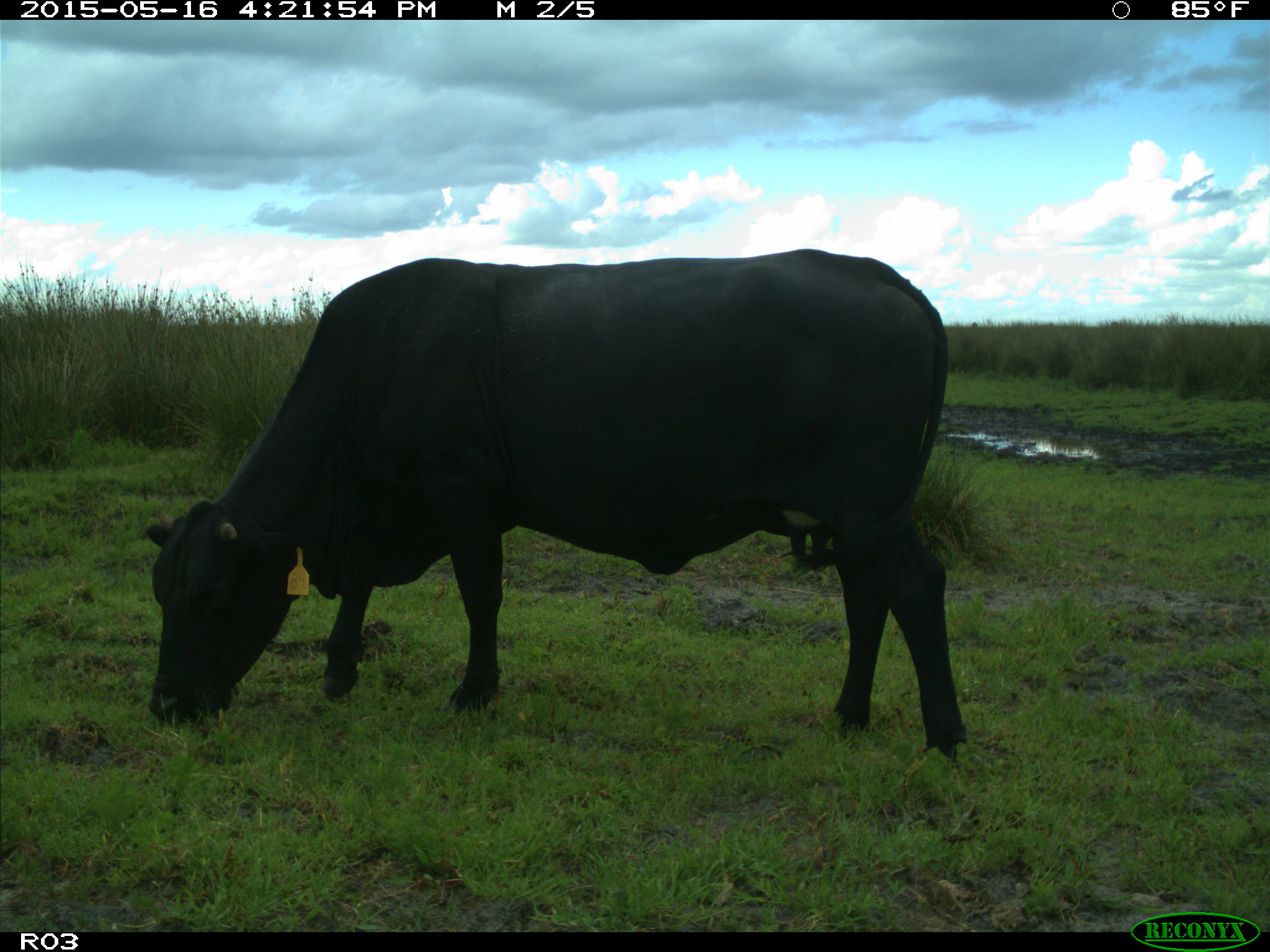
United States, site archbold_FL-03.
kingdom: Animalia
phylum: Chordata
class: Mammalia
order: Artiodactyla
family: Bovidae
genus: Bos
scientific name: Bos taurus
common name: domestic cow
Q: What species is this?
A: Bos taurus (domestic cow).